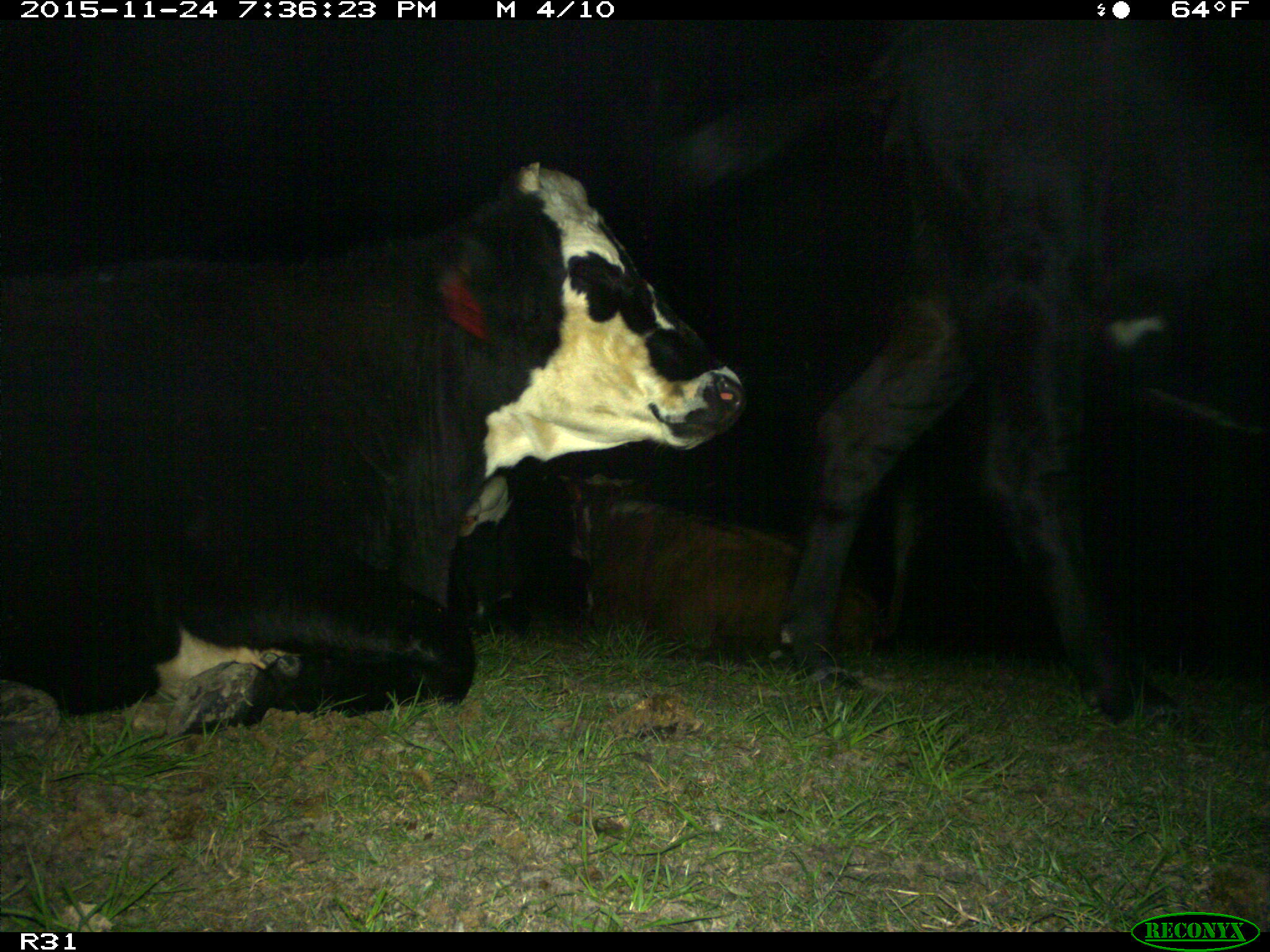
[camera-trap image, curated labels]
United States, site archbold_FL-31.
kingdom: Animalia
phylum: Chordata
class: Mammalia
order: Artiodactyla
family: Bovidae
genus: Bos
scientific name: Bos taurus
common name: domestic cow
Bos taurus (domestic cow).